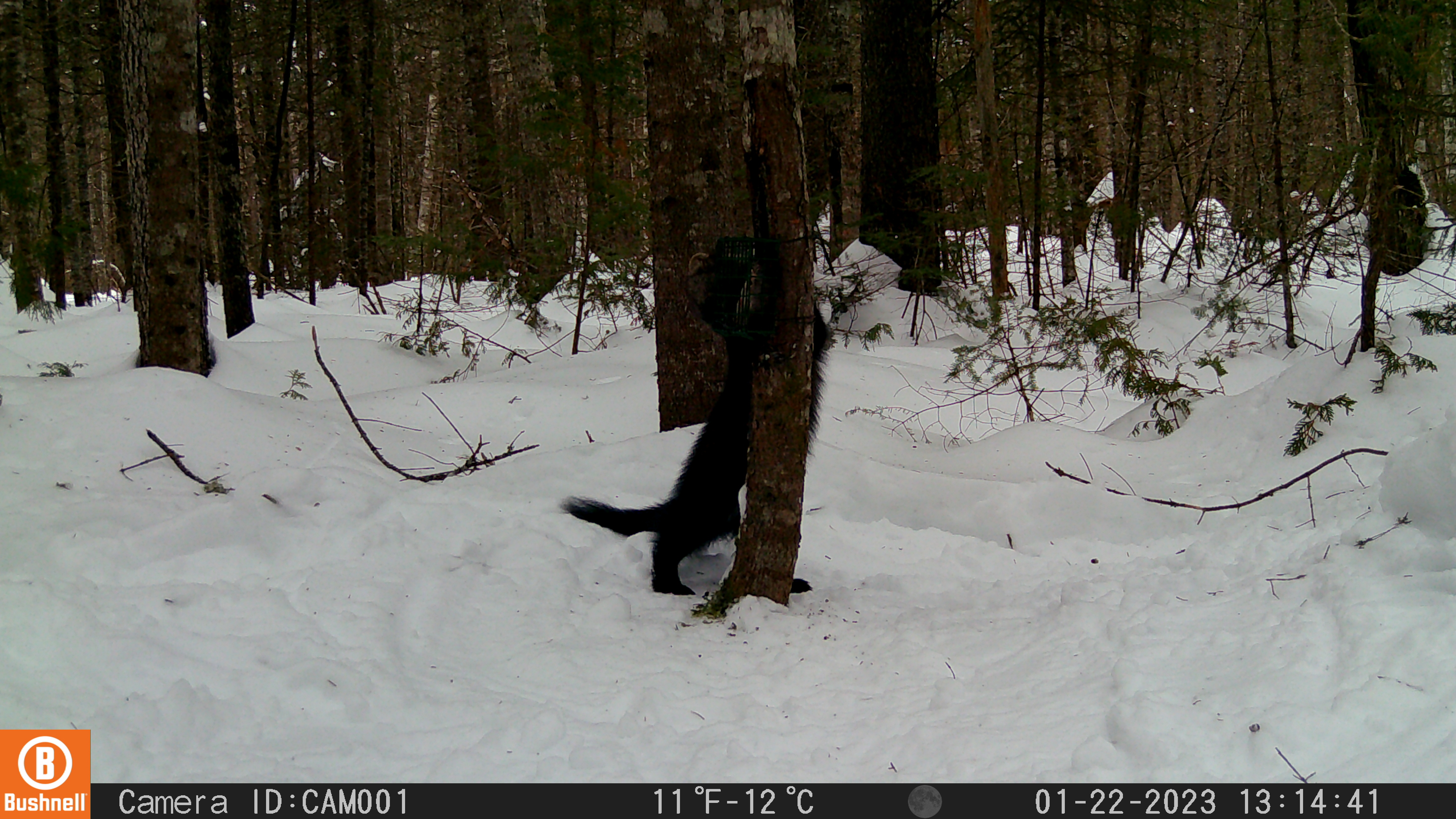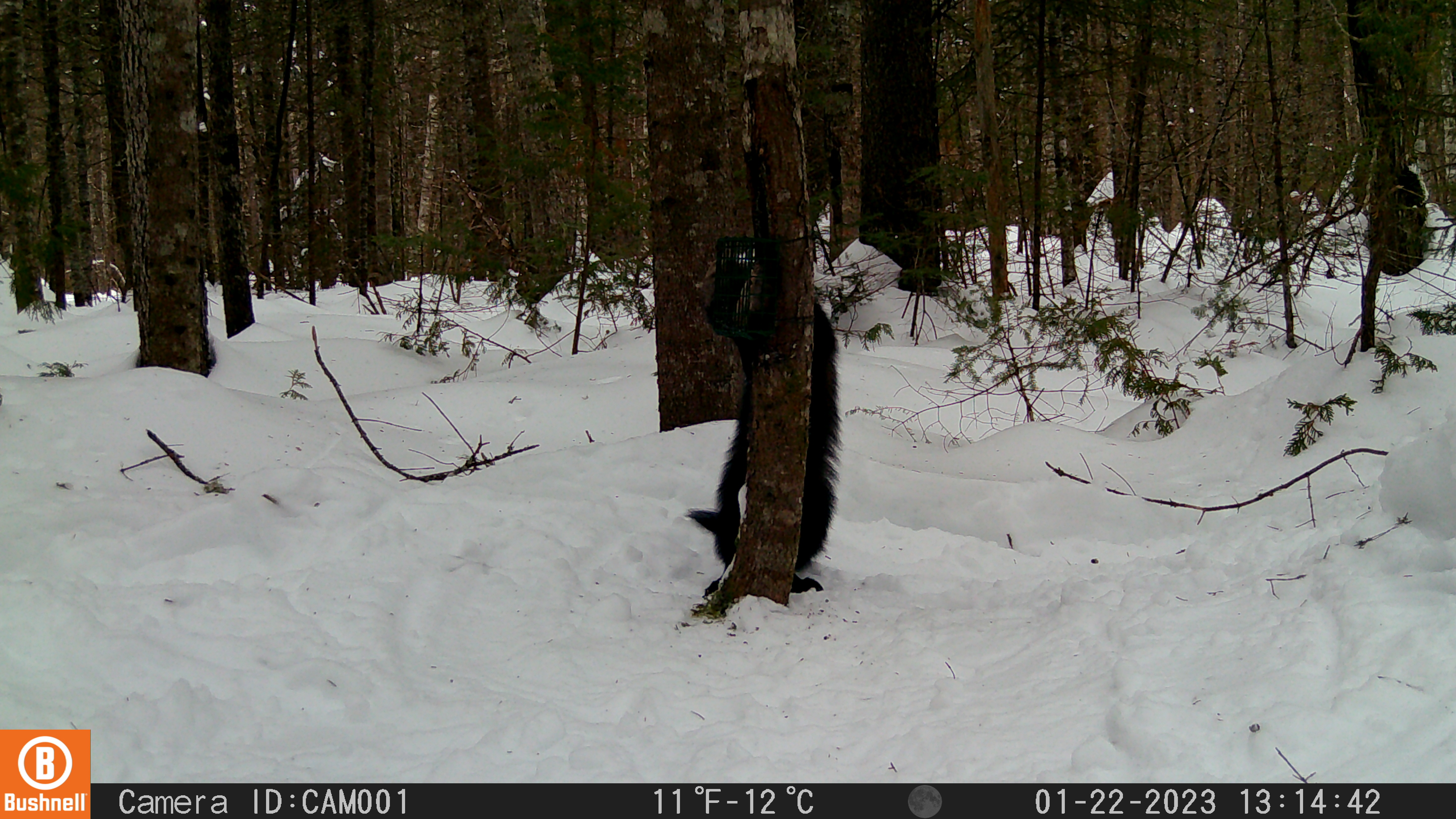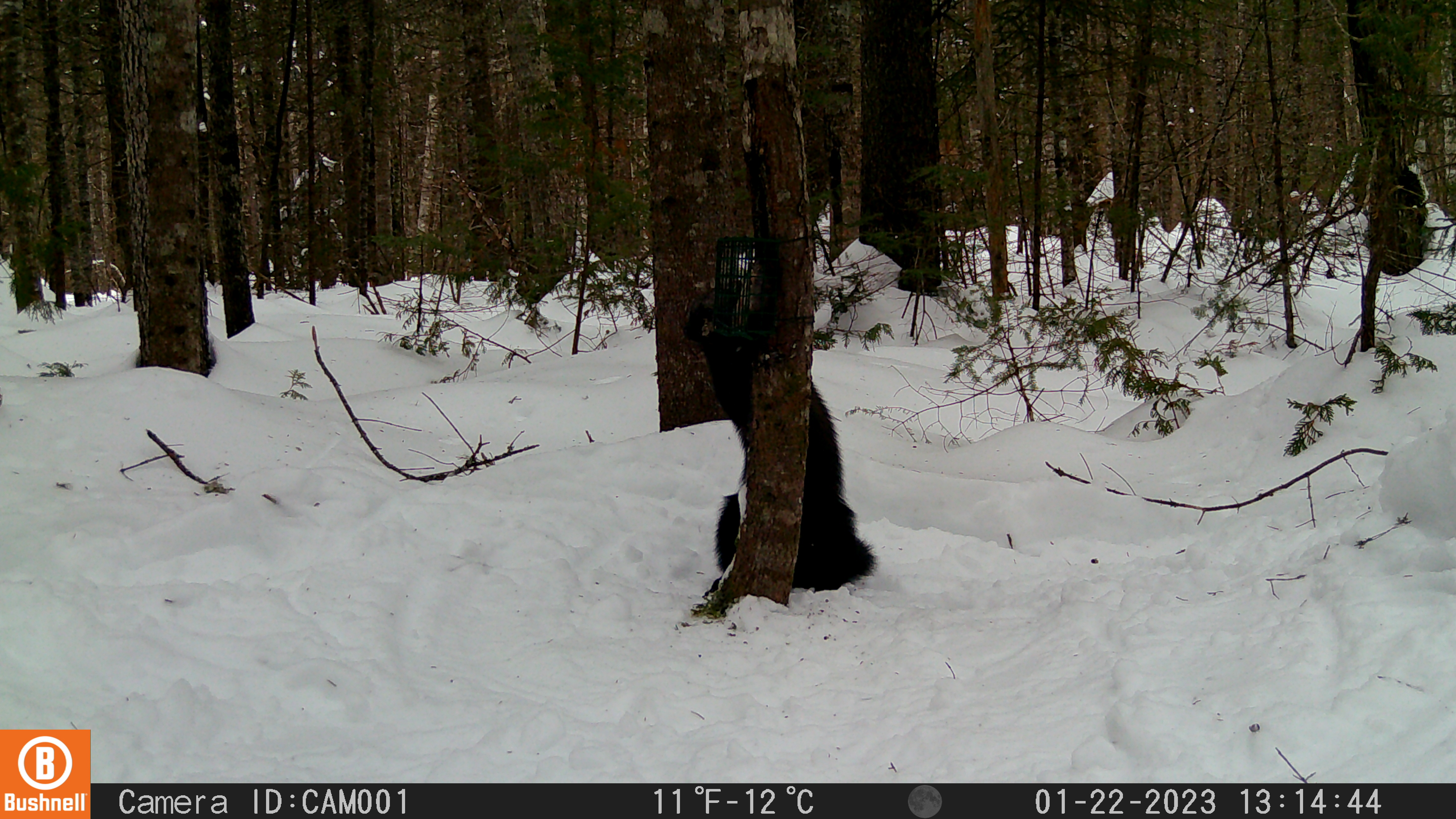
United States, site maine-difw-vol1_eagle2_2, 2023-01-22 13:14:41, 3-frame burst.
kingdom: Animalia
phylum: Chordata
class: Mammalia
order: Carnivora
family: Mustelidae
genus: Pekania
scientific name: Pekania pennanti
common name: fisher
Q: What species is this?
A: Fisher (Pekania pennanti).